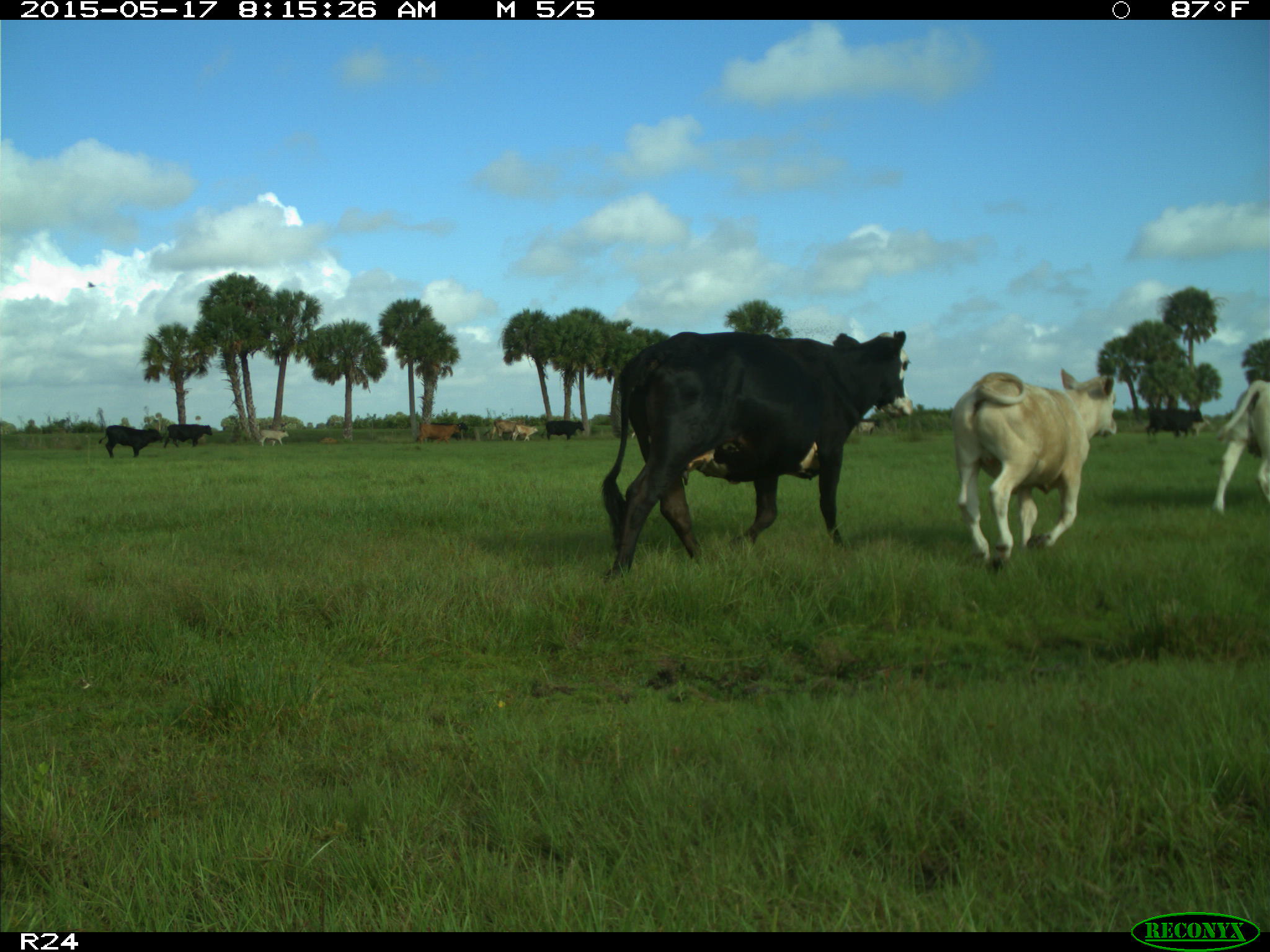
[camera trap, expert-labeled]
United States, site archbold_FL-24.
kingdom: Animalia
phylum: Chordata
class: Mammalia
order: Artiodactyla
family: Bovidae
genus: Bos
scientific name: Bos taurus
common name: domestic cow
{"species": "Bos taurus (domestic cow)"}